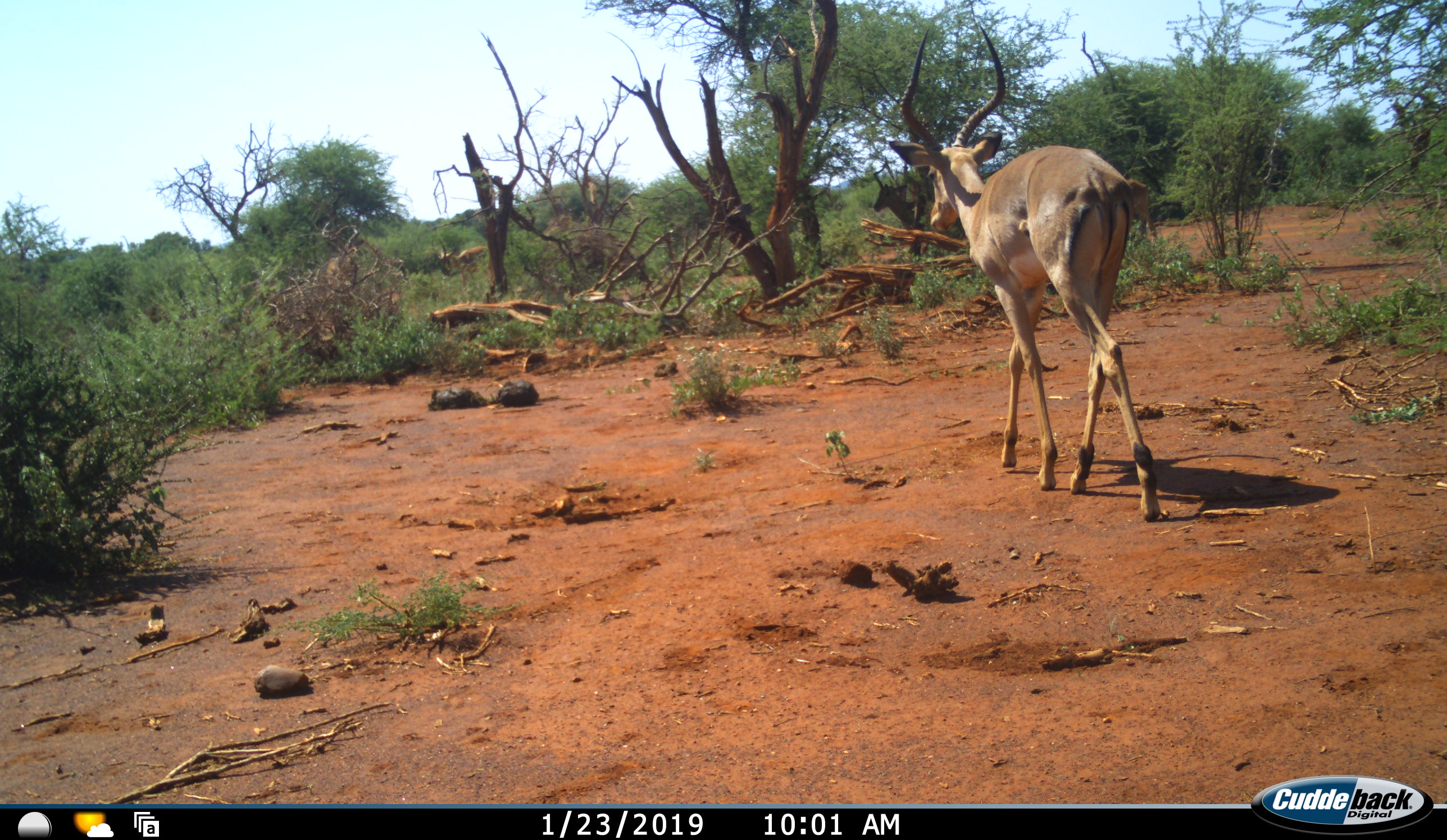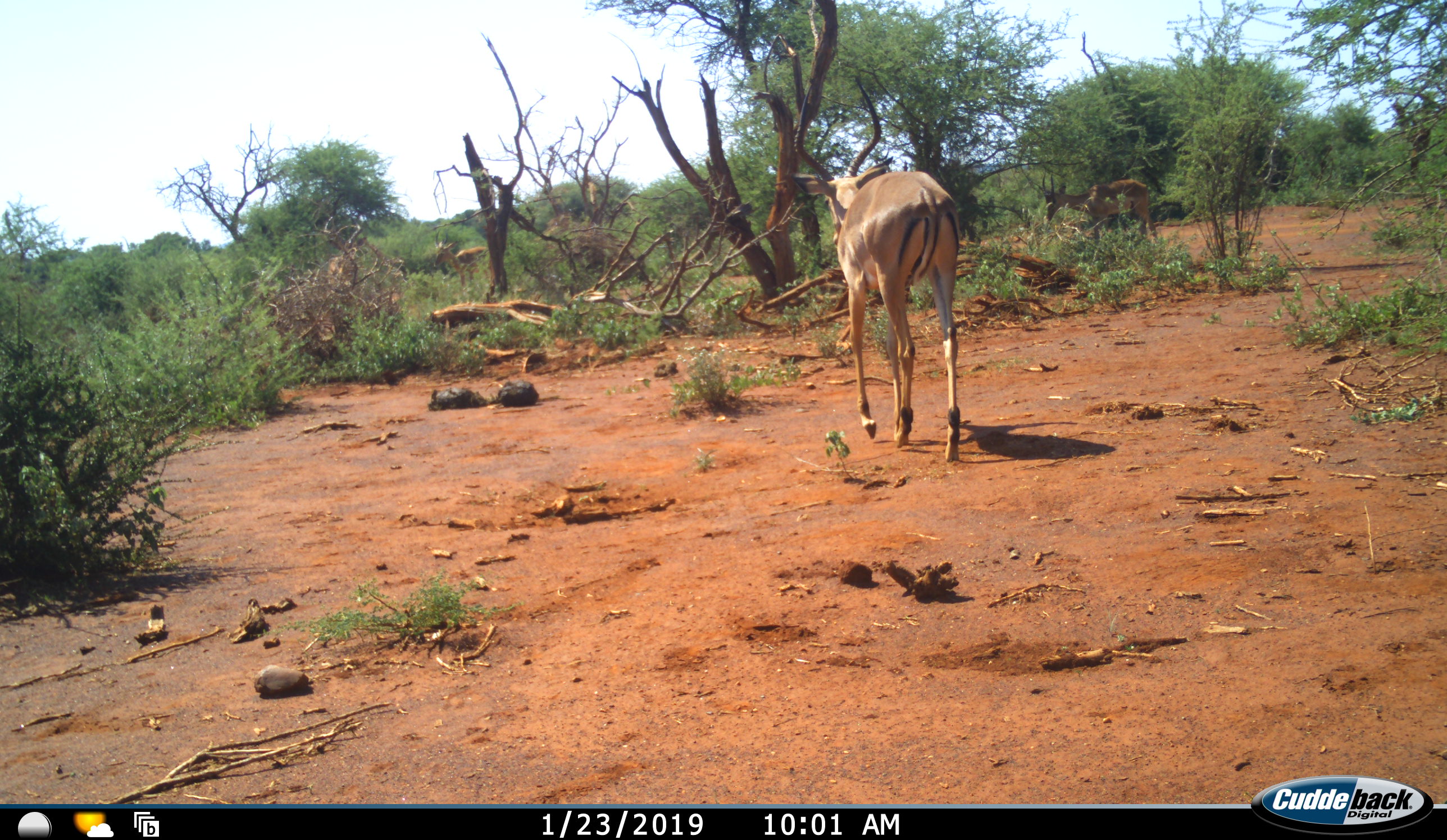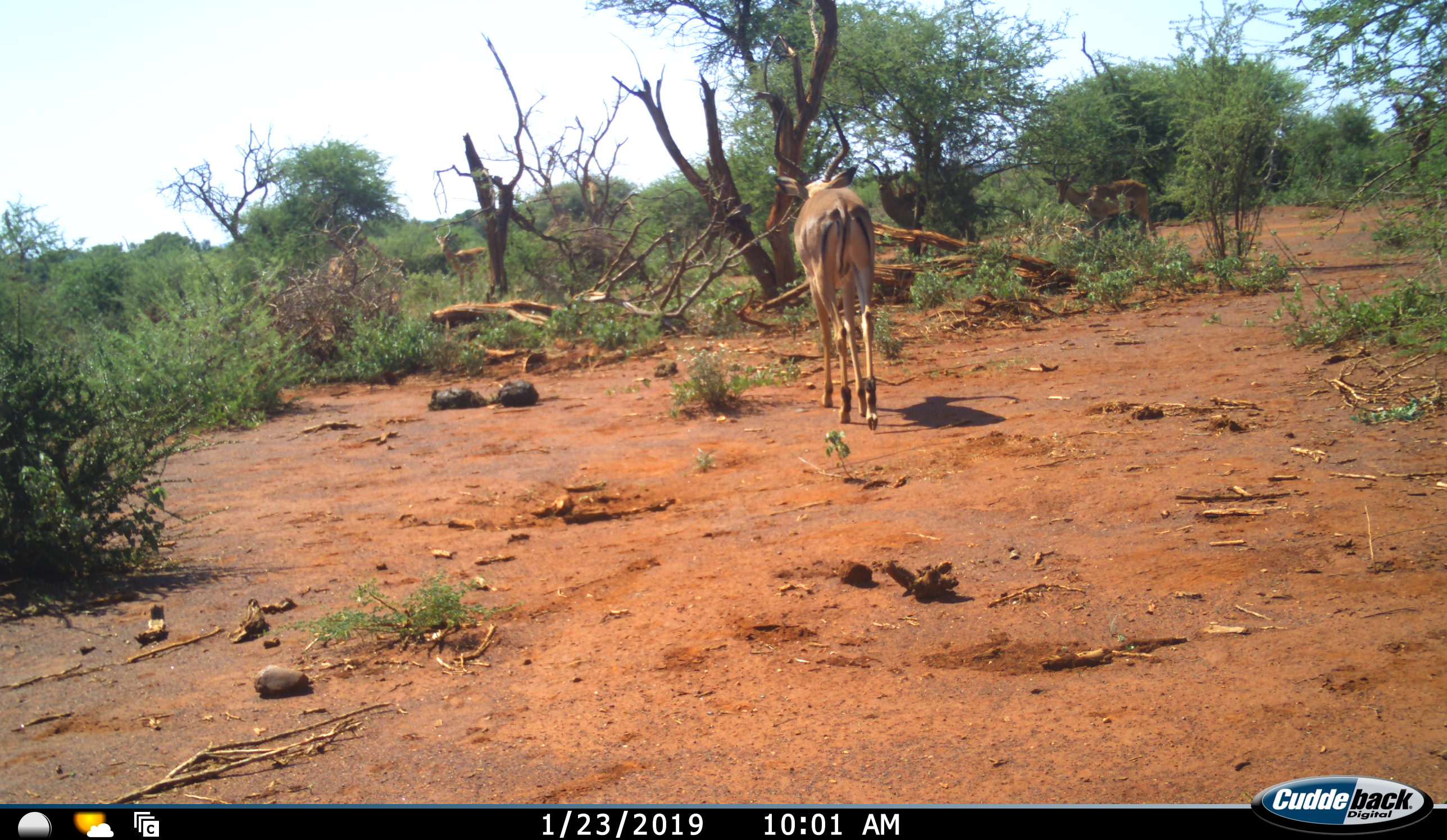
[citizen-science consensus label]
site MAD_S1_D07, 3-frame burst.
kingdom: Animalia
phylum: Chordata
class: Mammalia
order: Artiodactyla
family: Bovidae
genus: Aepyceros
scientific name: Aepyceros melampus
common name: impala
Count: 3.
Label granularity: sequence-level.